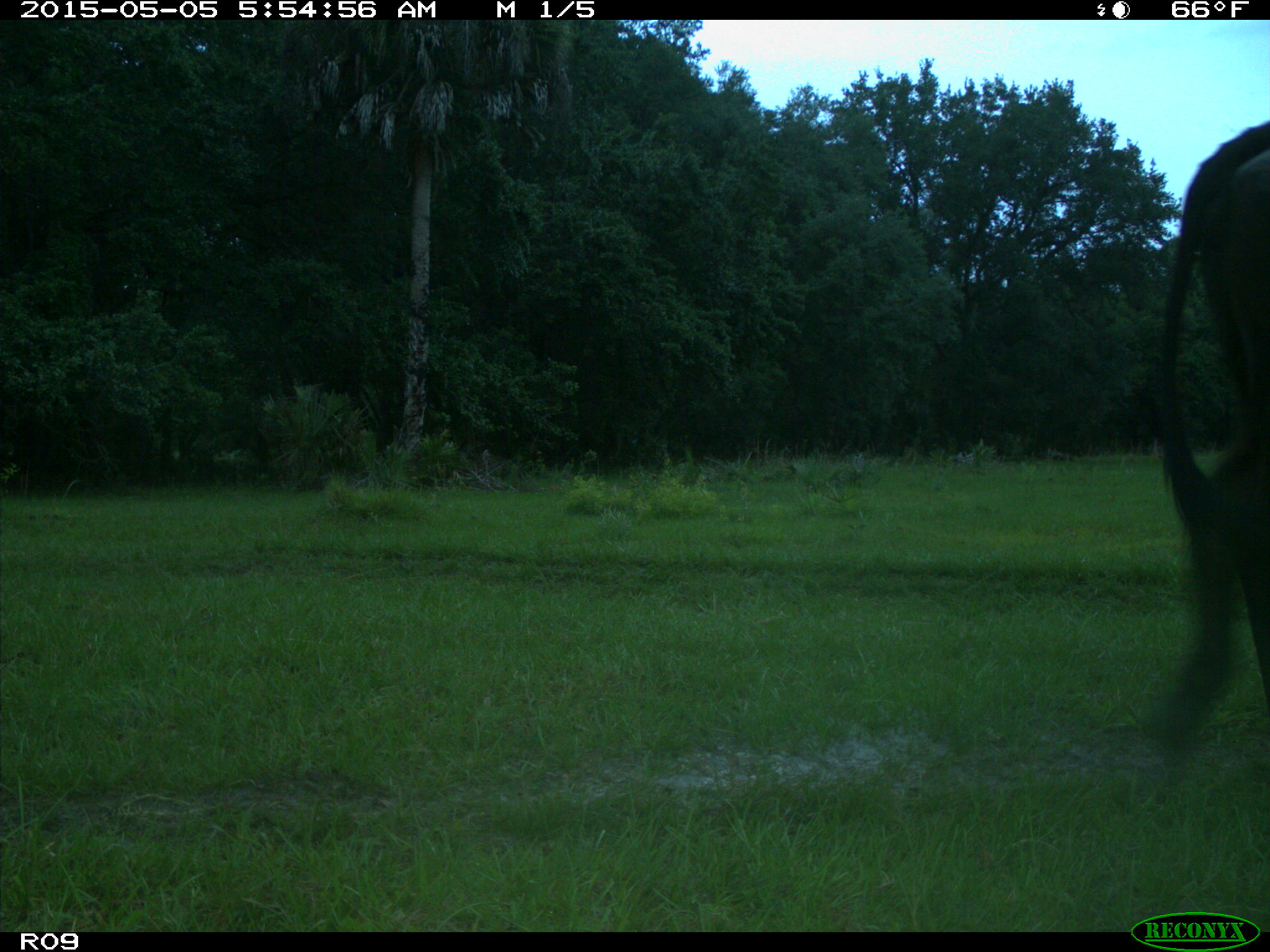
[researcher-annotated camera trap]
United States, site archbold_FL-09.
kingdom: Animalia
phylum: Chordata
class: Mammalia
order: Artiodactyla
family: Bovidae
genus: Bos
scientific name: Bos taurus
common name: domestic cow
Bos taurus (domestic cow).